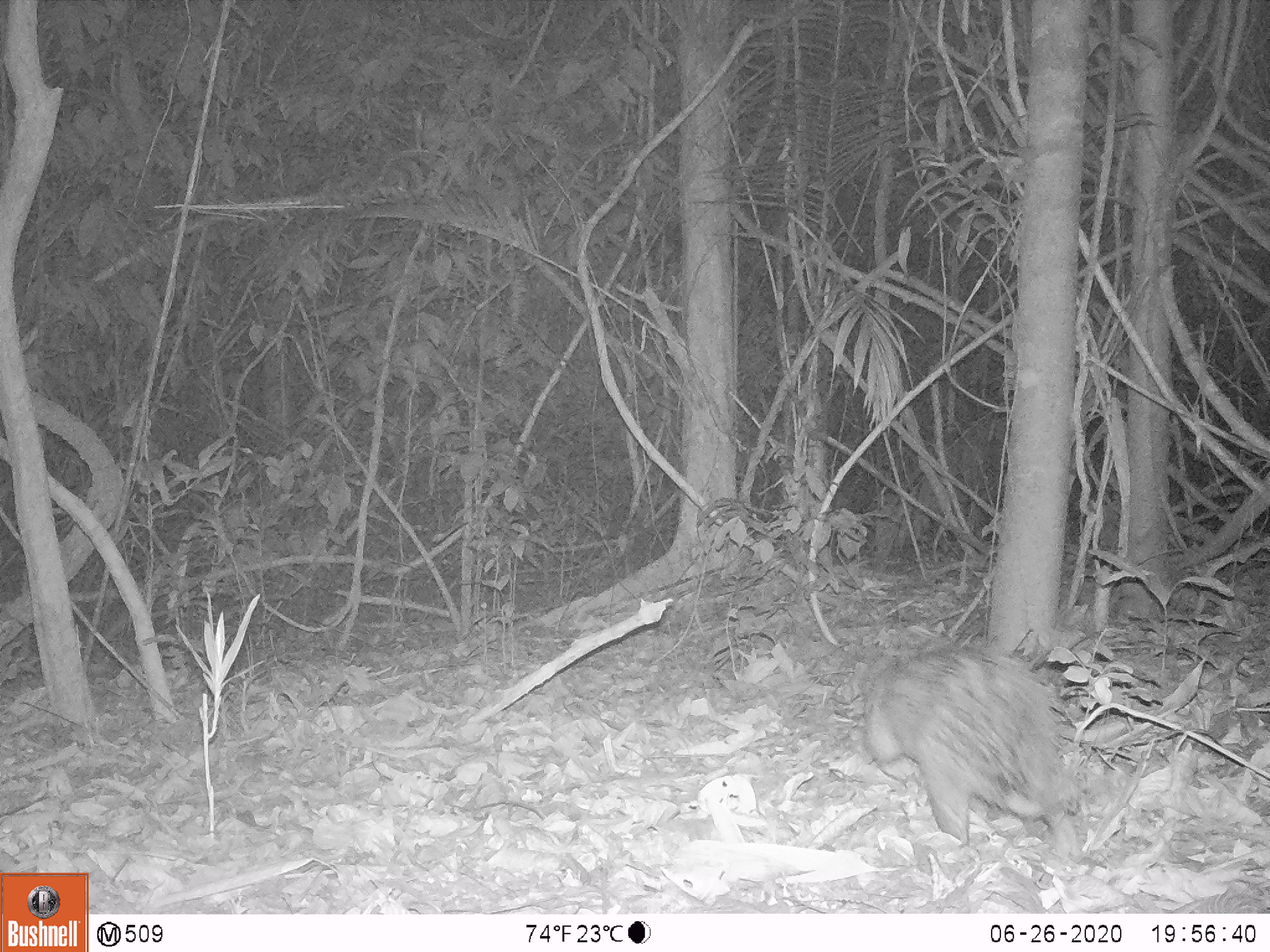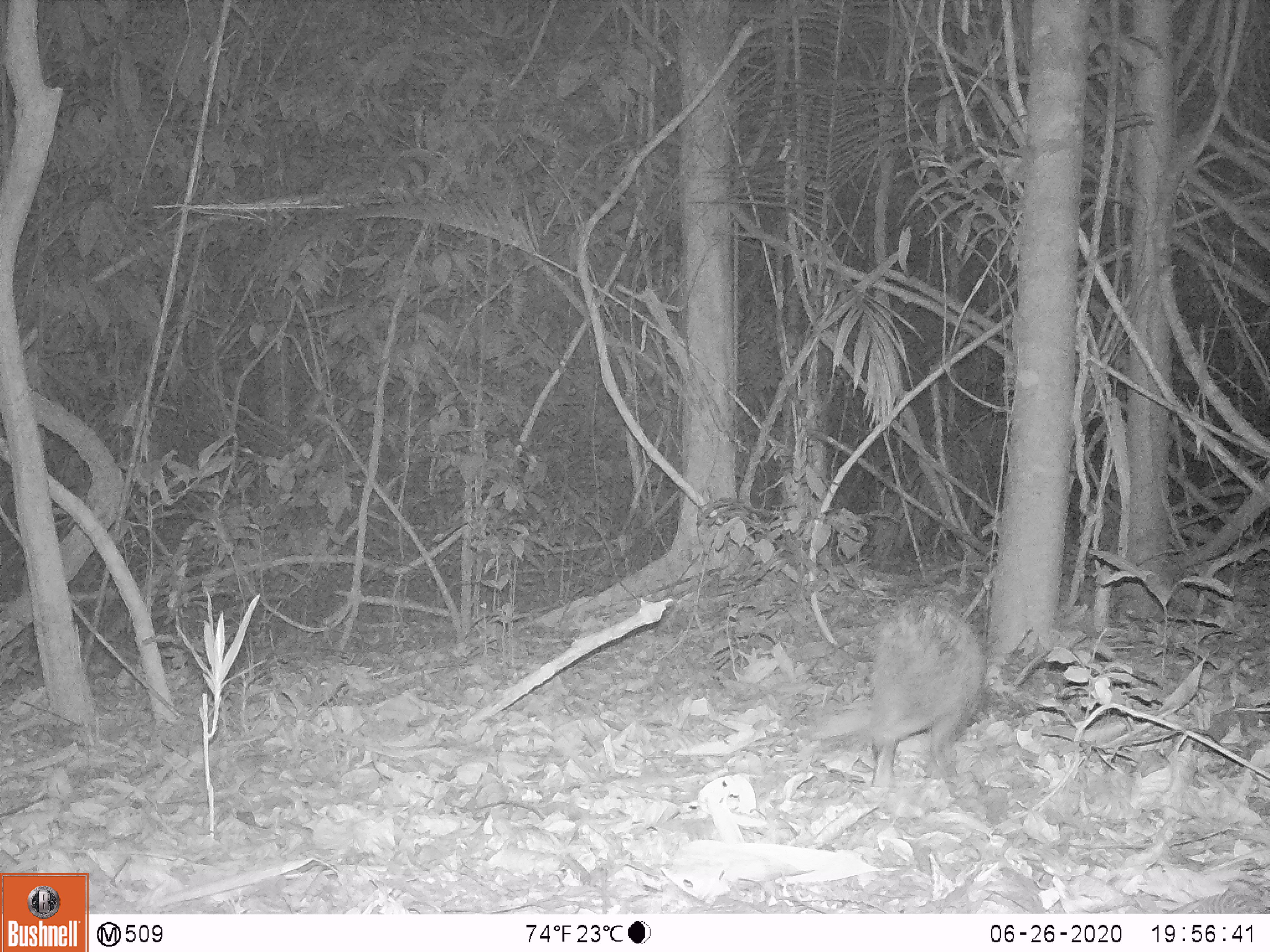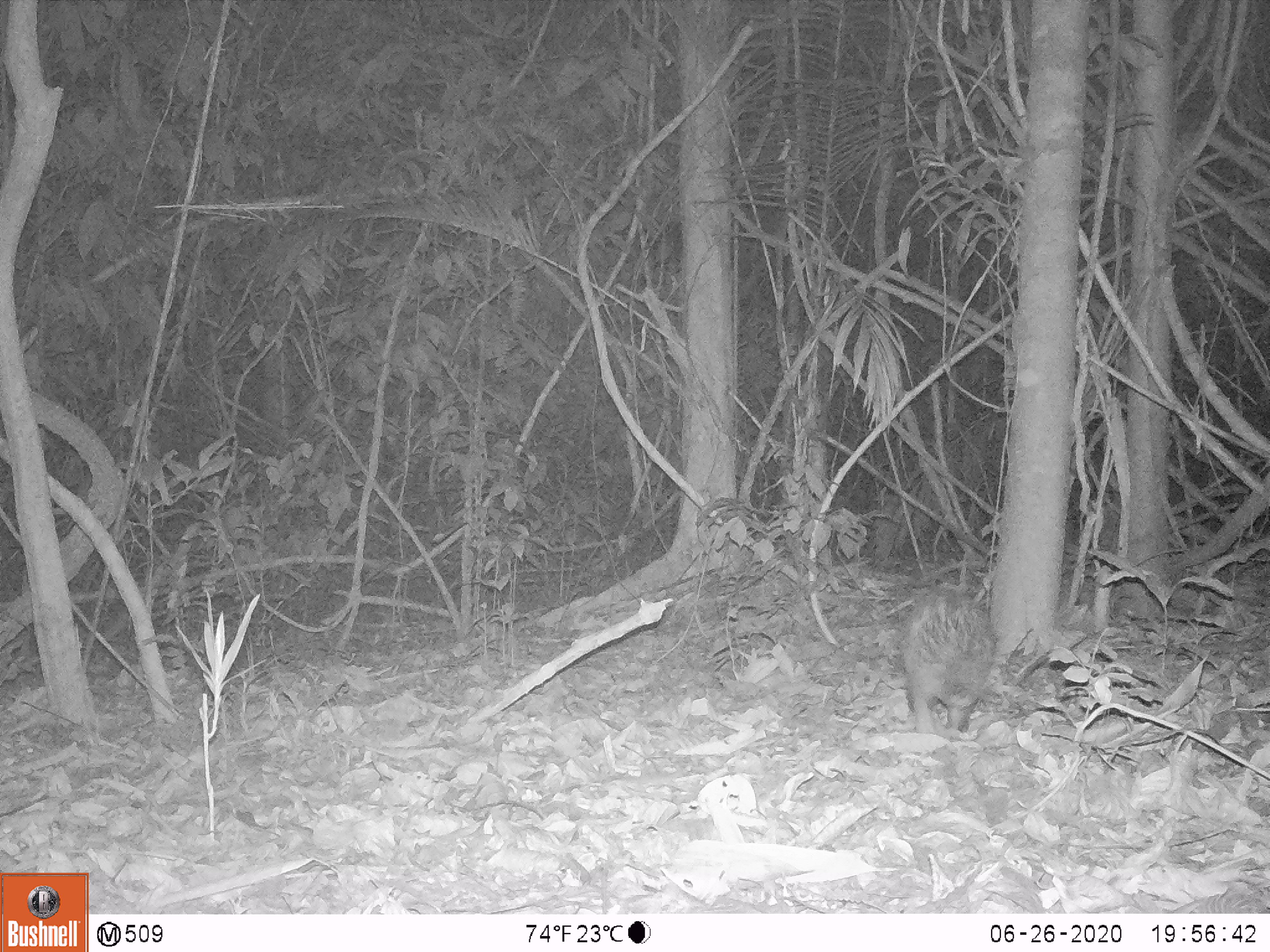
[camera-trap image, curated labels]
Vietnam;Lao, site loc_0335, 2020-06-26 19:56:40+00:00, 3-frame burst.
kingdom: Animalia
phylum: Chordata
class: Mammalia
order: Rodentia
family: Hystricidae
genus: Atherurus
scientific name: Atherurus macrourus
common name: asiatic brush-tailed porcupine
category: asiatic brush tailed porcupine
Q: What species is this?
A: Asiatic brush tailed porcupine (asiatic brush-tailed porcupine) (Atherurus macrourus).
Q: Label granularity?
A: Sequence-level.